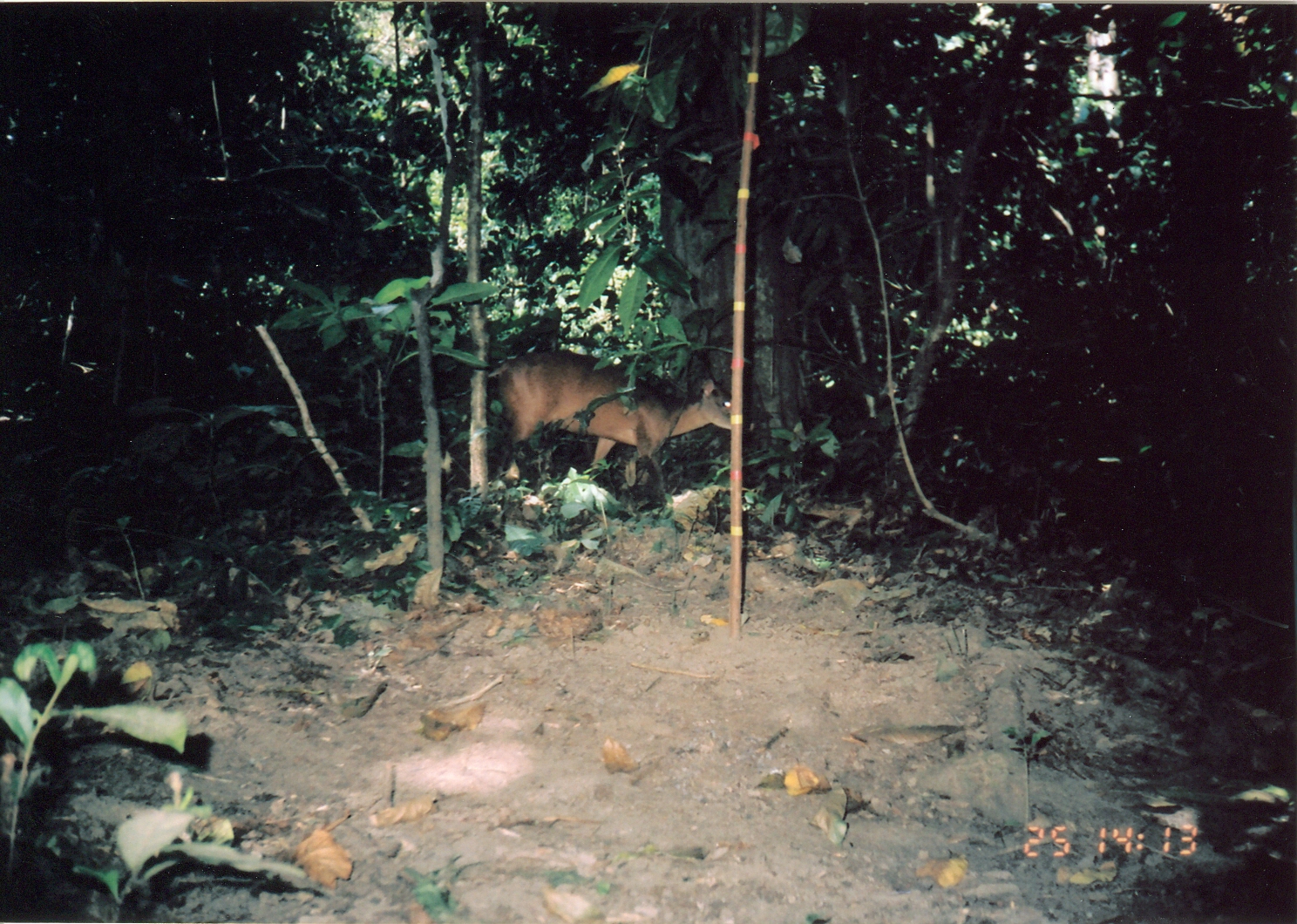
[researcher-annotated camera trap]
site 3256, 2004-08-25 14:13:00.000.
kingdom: Animalia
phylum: Chordata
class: Mammalia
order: Artiodactyla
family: Bovidae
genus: Cephalophus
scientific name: Cephalophus harveyi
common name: harvey's duiker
Cephalophus harveyi (harvey's duiker), count 1.